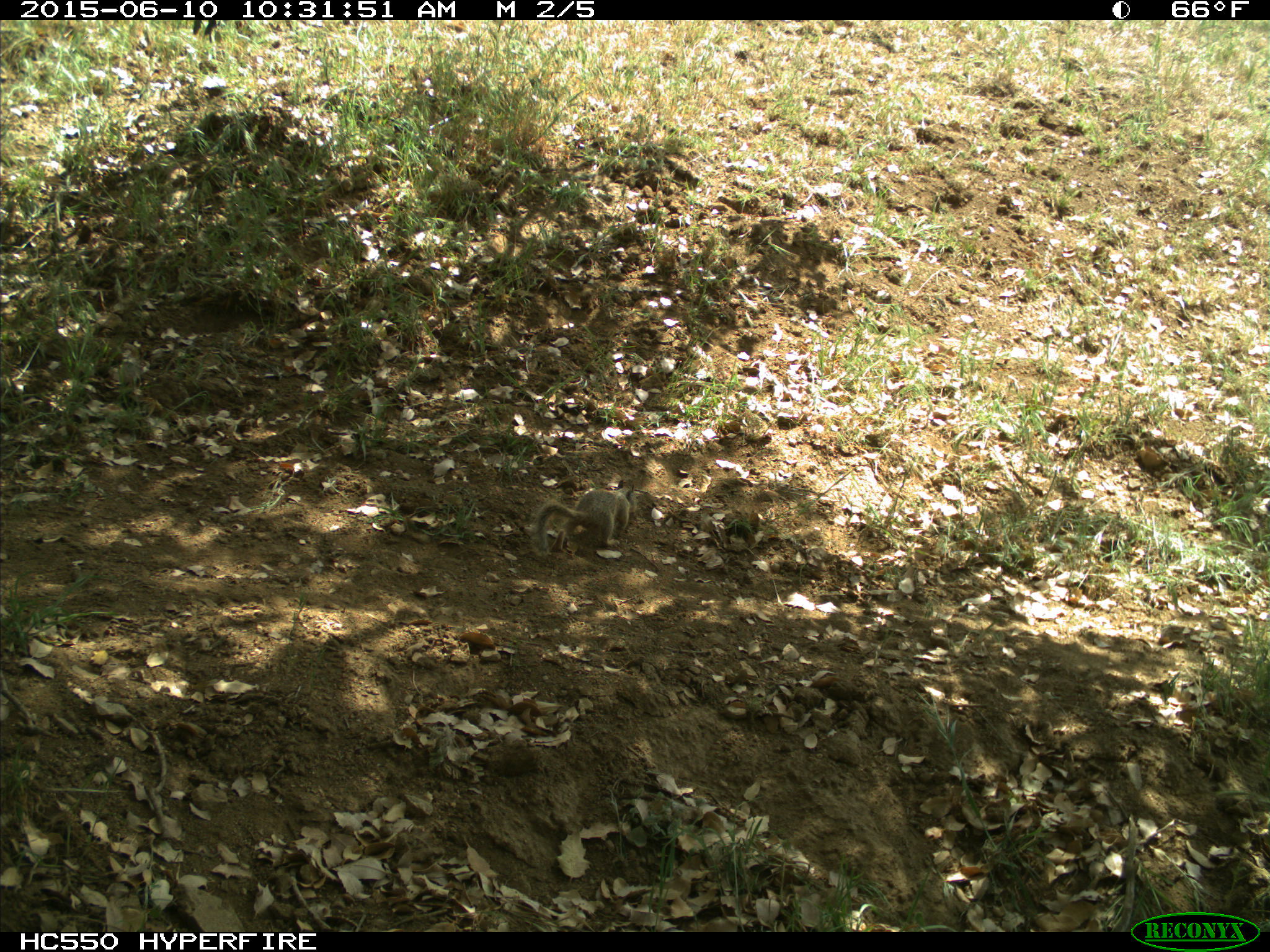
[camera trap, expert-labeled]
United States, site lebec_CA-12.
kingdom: Animalia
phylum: Chordata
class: Mammalia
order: Rodentia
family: Sciuridae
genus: Otospermophilus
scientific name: Otospermophilus beecheyi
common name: california ground squirrel